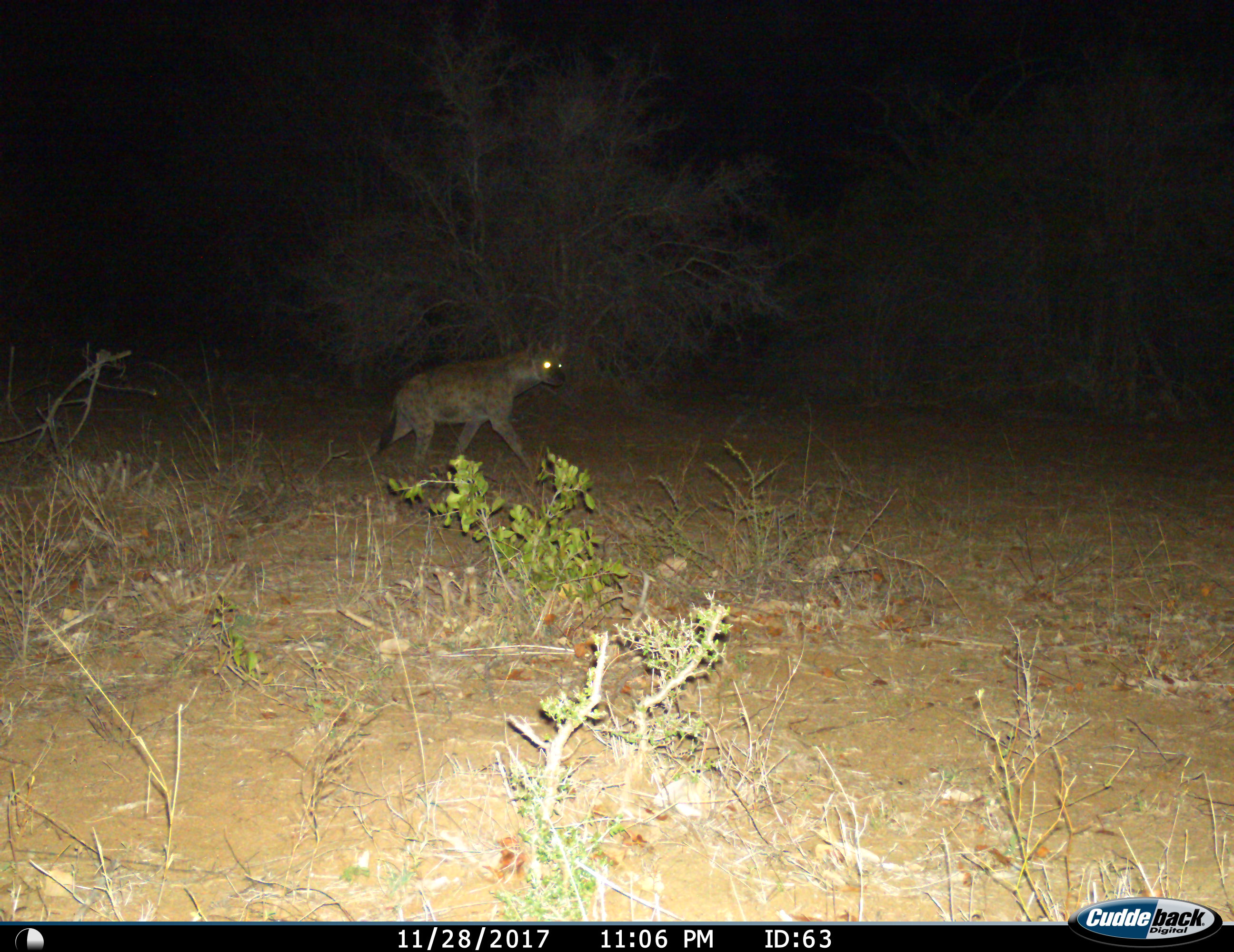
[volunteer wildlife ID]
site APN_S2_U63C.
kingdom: Animalia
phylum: Chordata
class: Mammalia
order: Carnivora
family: Hyaenidae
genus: Crocuta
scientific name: Crocuta crocuta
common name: spotted hyena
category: hyenaspotted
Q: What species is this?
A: Hyenaspotted (spotted hyena) (Crocuta crocuta).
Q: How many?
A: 1.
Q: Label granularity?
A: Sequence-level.